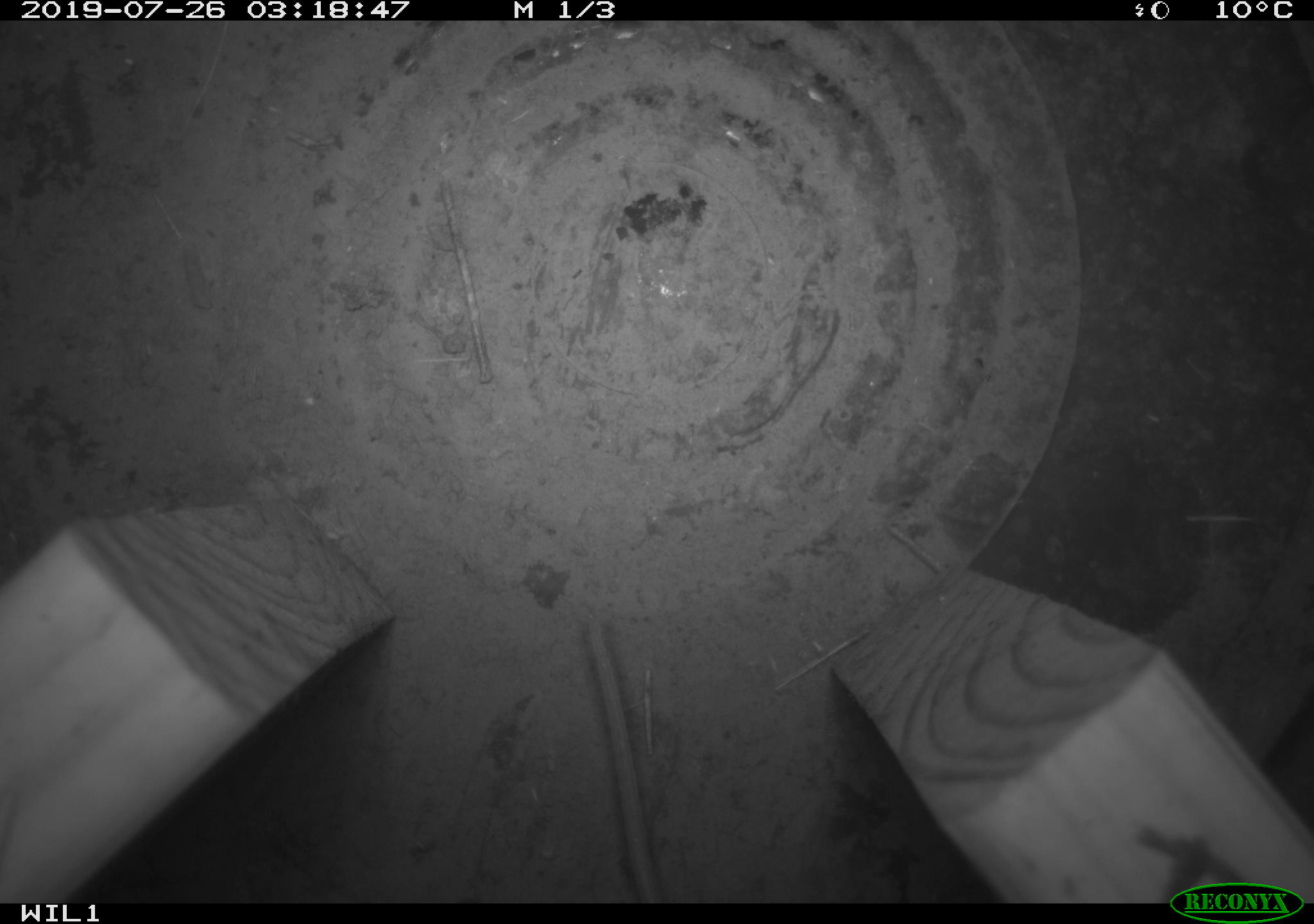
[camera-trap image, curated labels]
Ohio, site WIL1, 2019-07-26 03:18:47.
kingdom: Animalia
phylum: Chordata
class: Mammalia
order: Rodentia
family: Cricetidae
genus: Peromyscus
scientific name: Peromyscus leucopus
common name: white-footed mouse